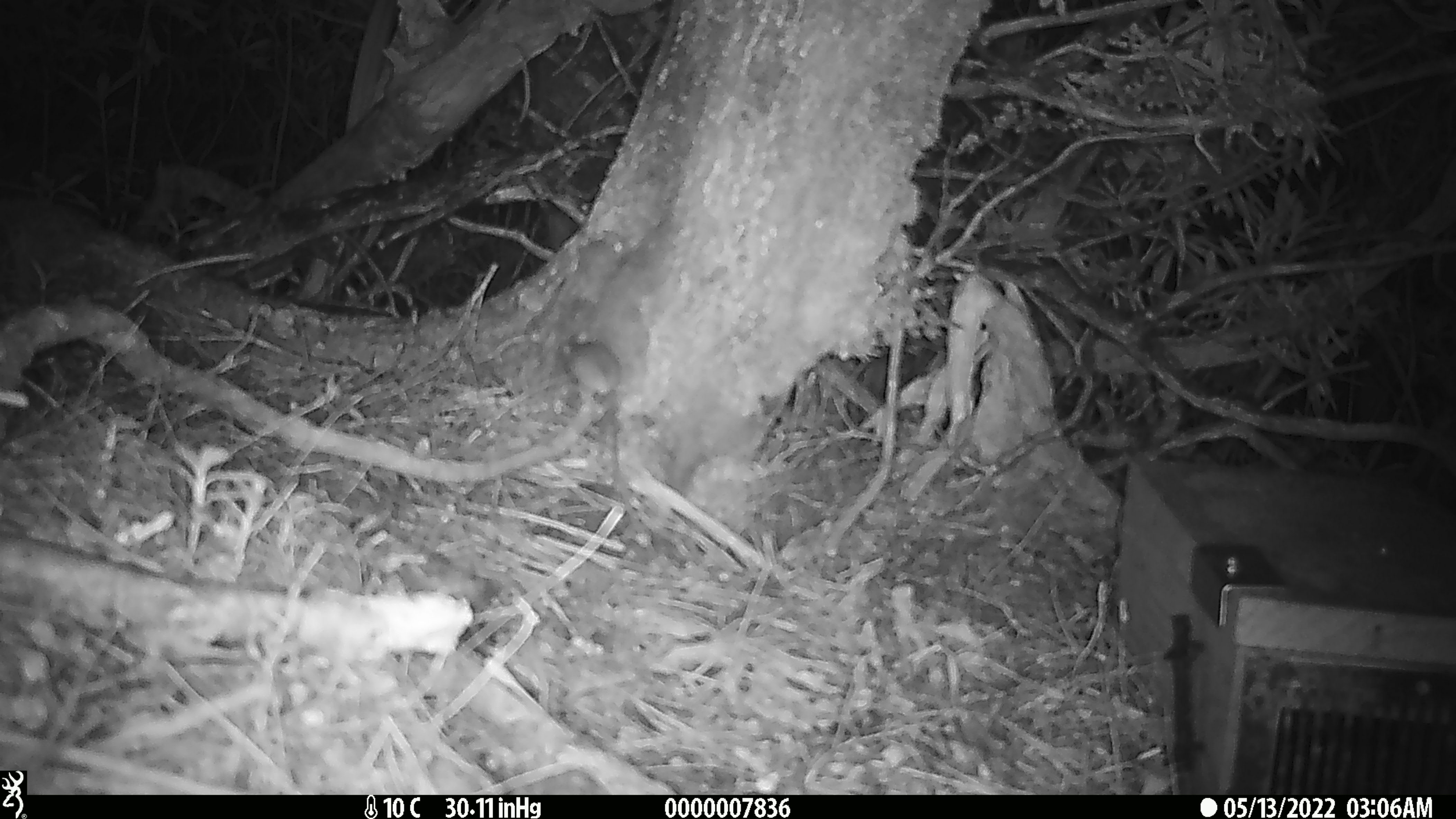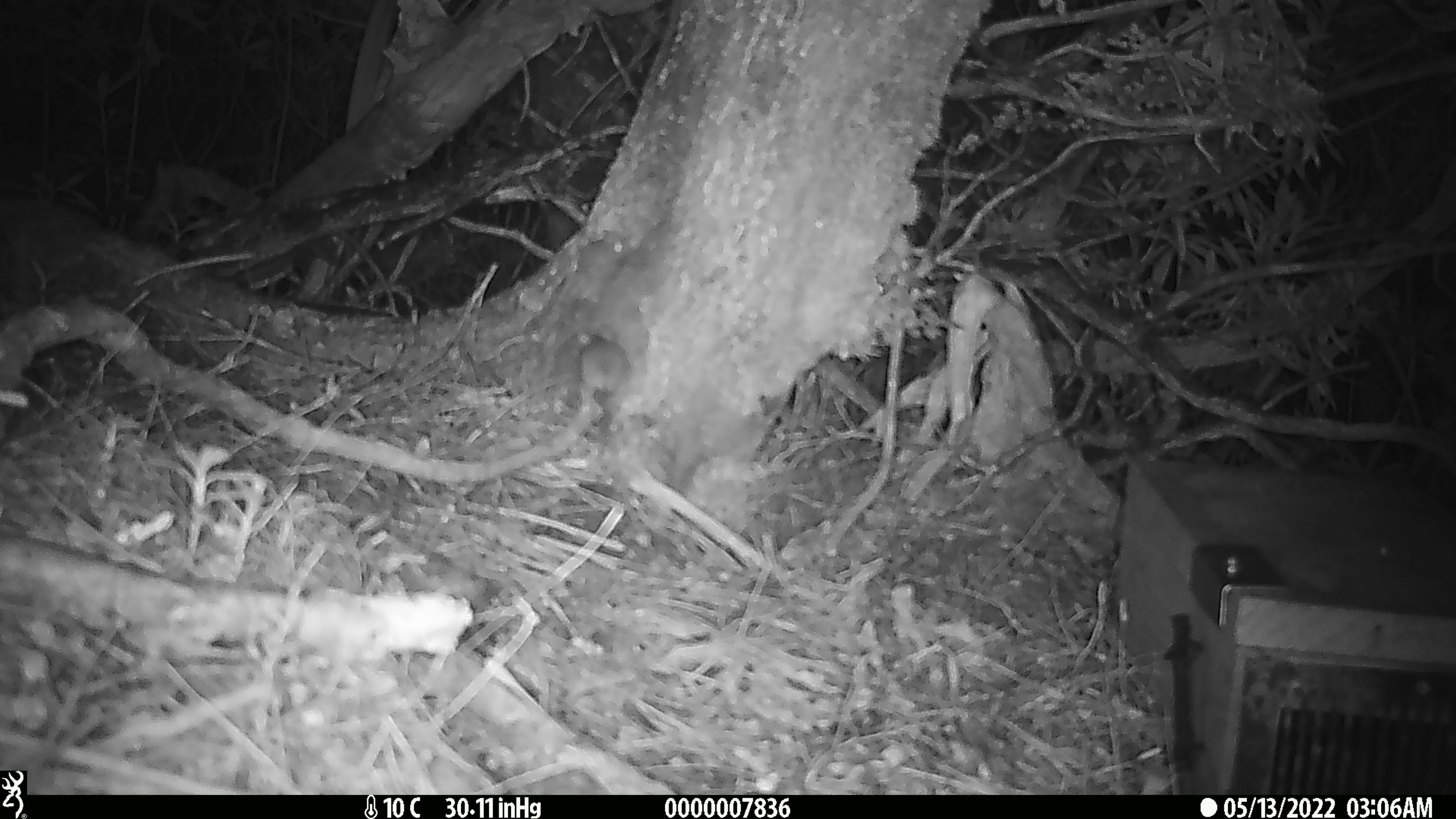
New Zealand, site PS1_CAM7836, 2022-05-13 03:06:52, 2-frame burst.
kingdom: Animalia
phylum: Chordata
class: Mammalia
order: Rodentia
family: Muridae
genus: Mus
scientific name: Mus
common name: mouse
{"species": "mouse (Mus)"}